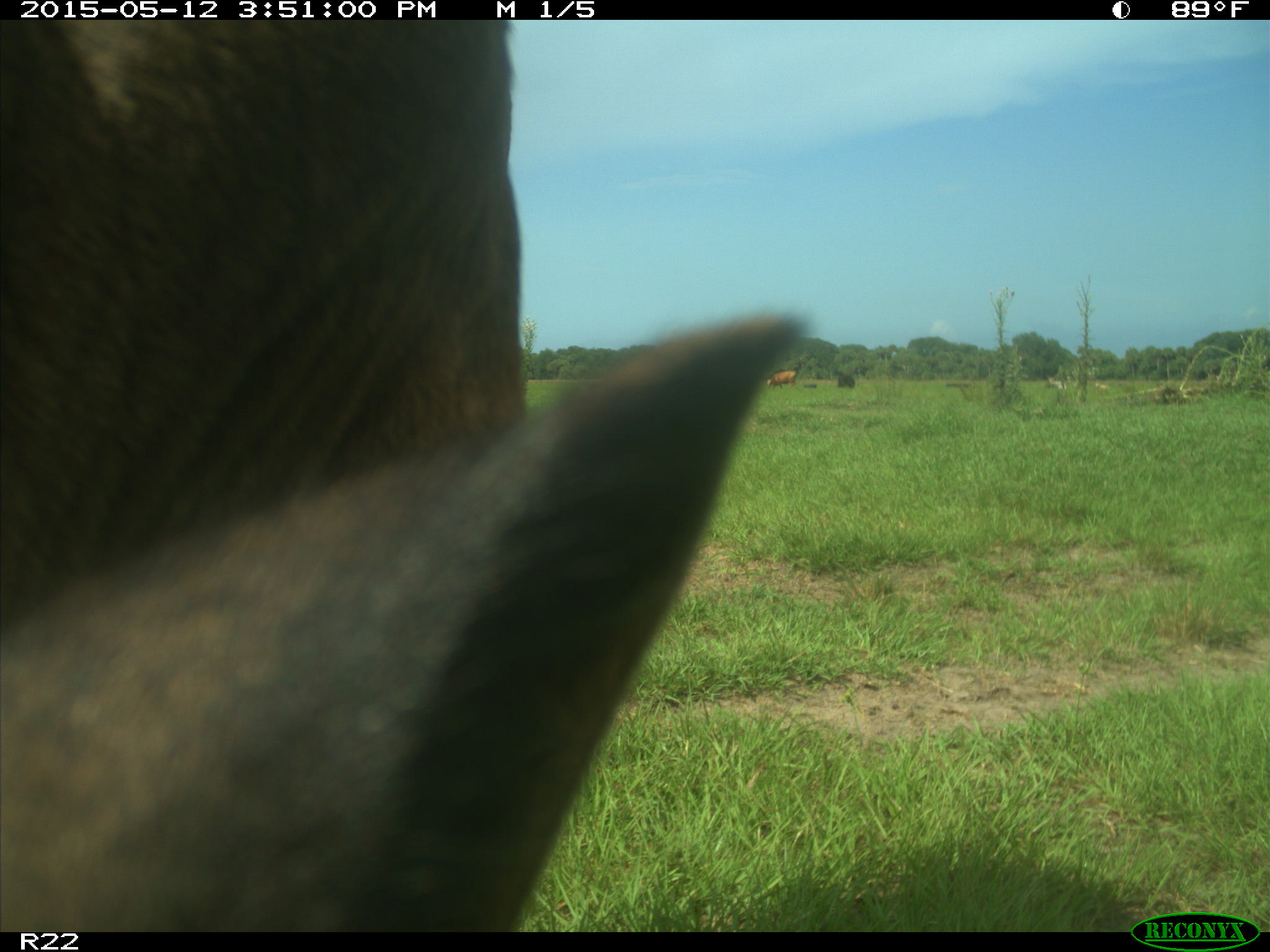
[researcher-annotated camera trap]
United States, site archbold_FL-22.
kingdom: Animalia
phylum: Chordata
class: Mammalia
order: Artiodactyla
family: Bovidae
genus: Bos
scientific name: Bos taurus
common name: domestic cow